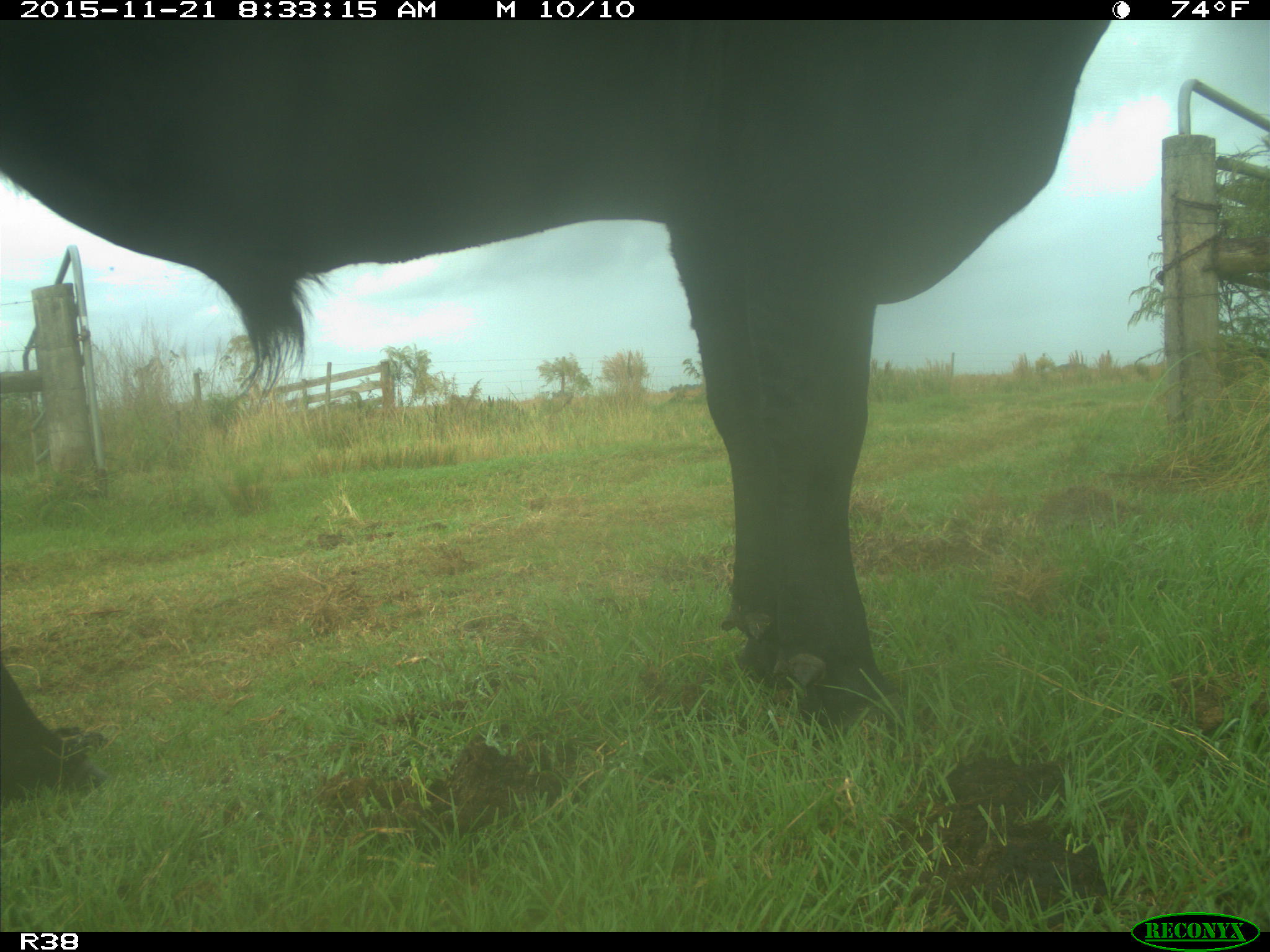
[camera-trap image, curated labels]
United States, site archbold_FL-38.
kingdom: Animalia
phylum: Chordata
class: Mammalia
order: Artiodactyla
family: Bovidae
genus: Bos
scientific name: Bos taurus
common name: domestic cow